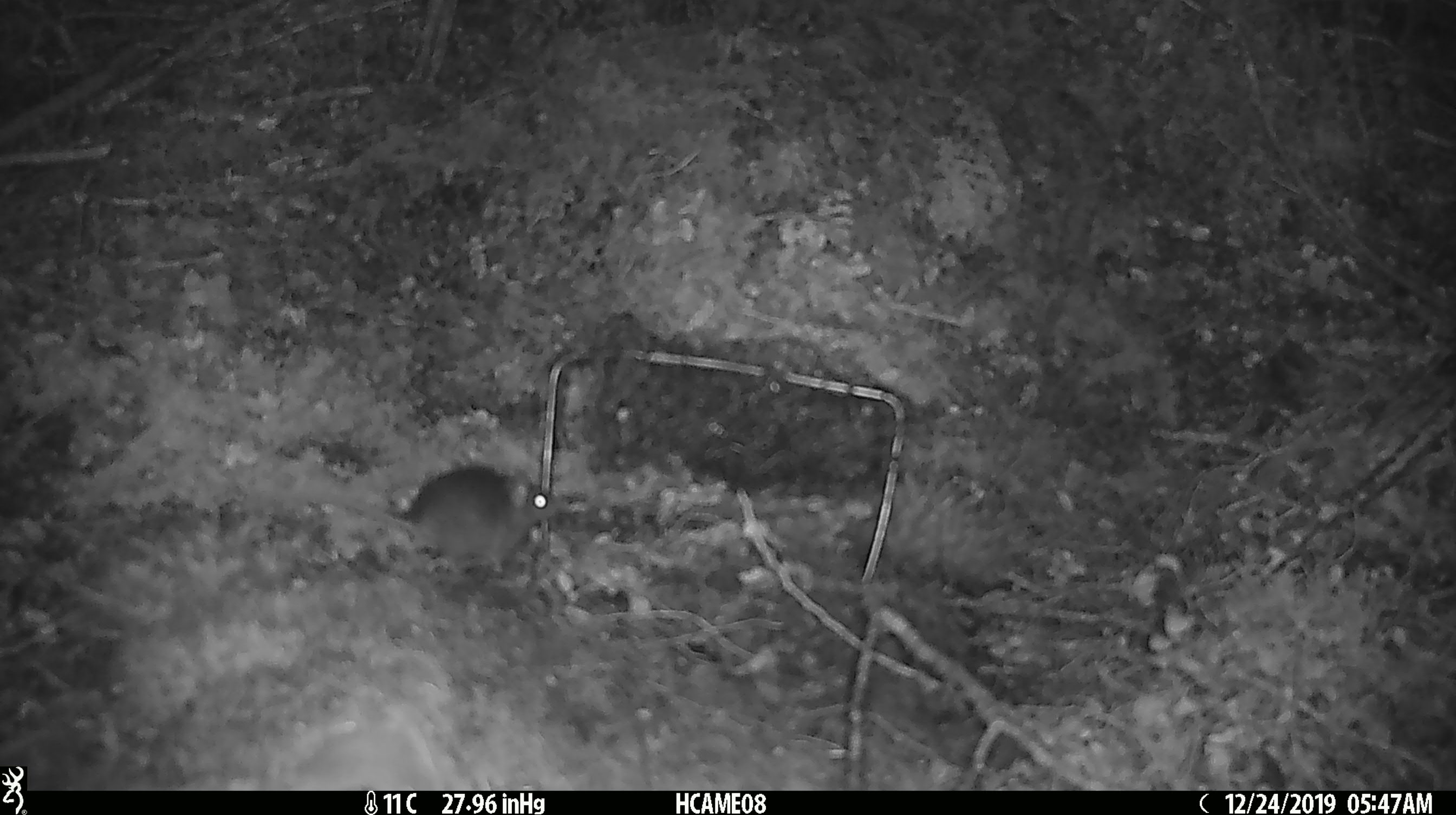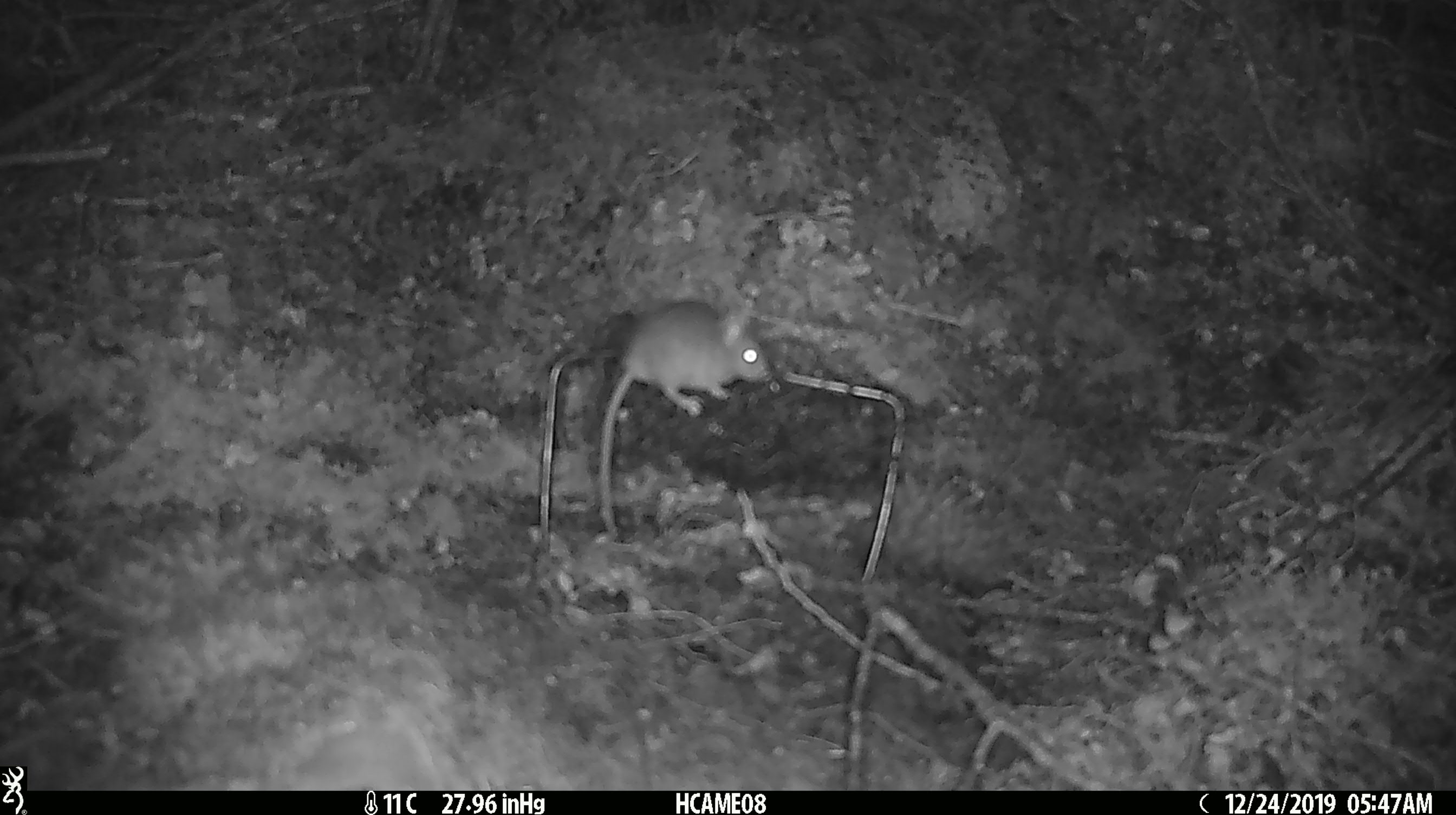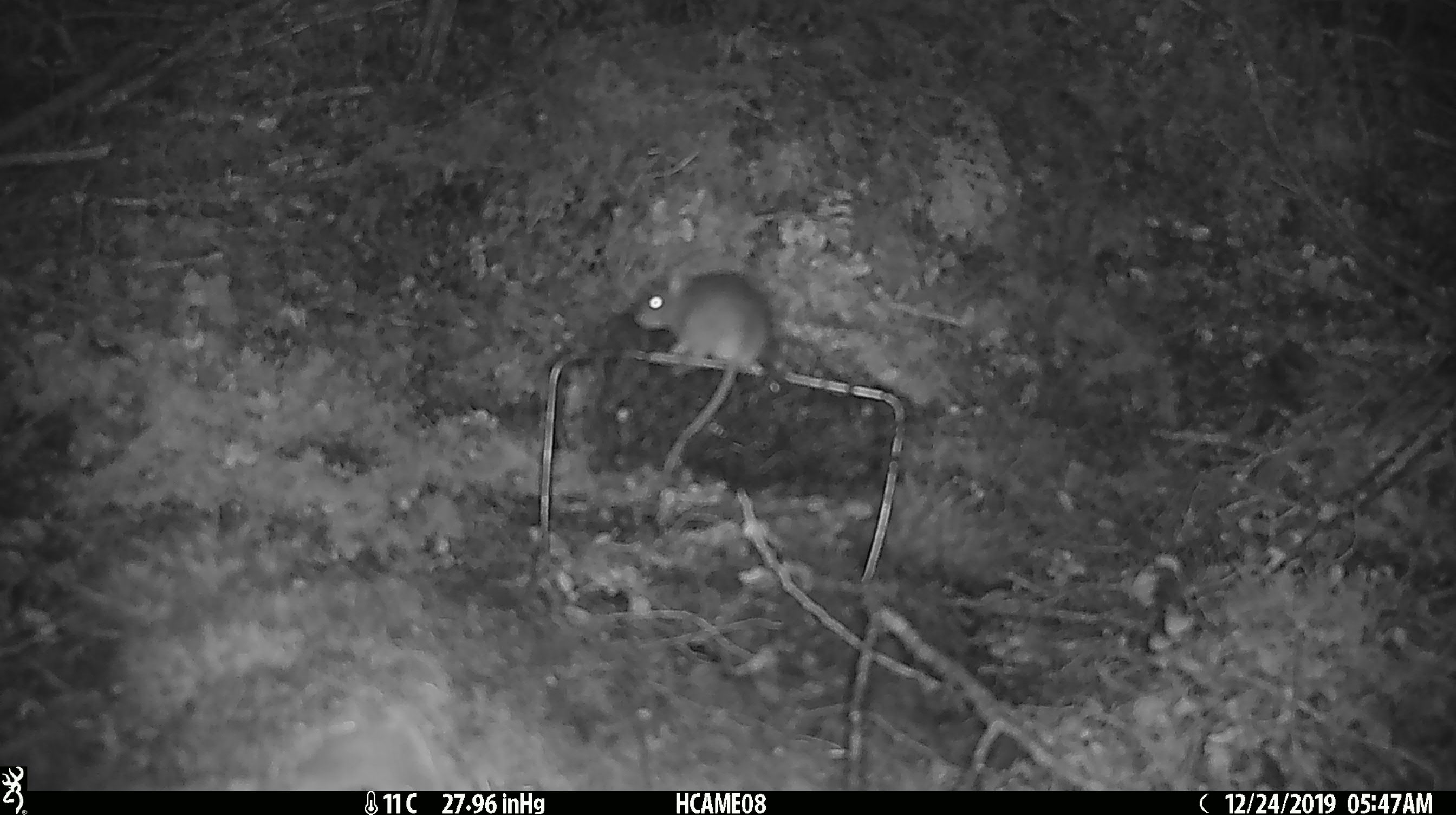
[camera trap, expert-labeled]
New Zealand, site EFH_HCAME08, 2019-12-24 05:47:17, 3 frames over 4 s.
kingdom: Animalia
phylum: Chordata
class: Mammalia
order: Rodentia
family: Muridae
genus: Mus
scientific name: Mus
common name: mouse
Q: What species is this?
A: Mouse (Mus).